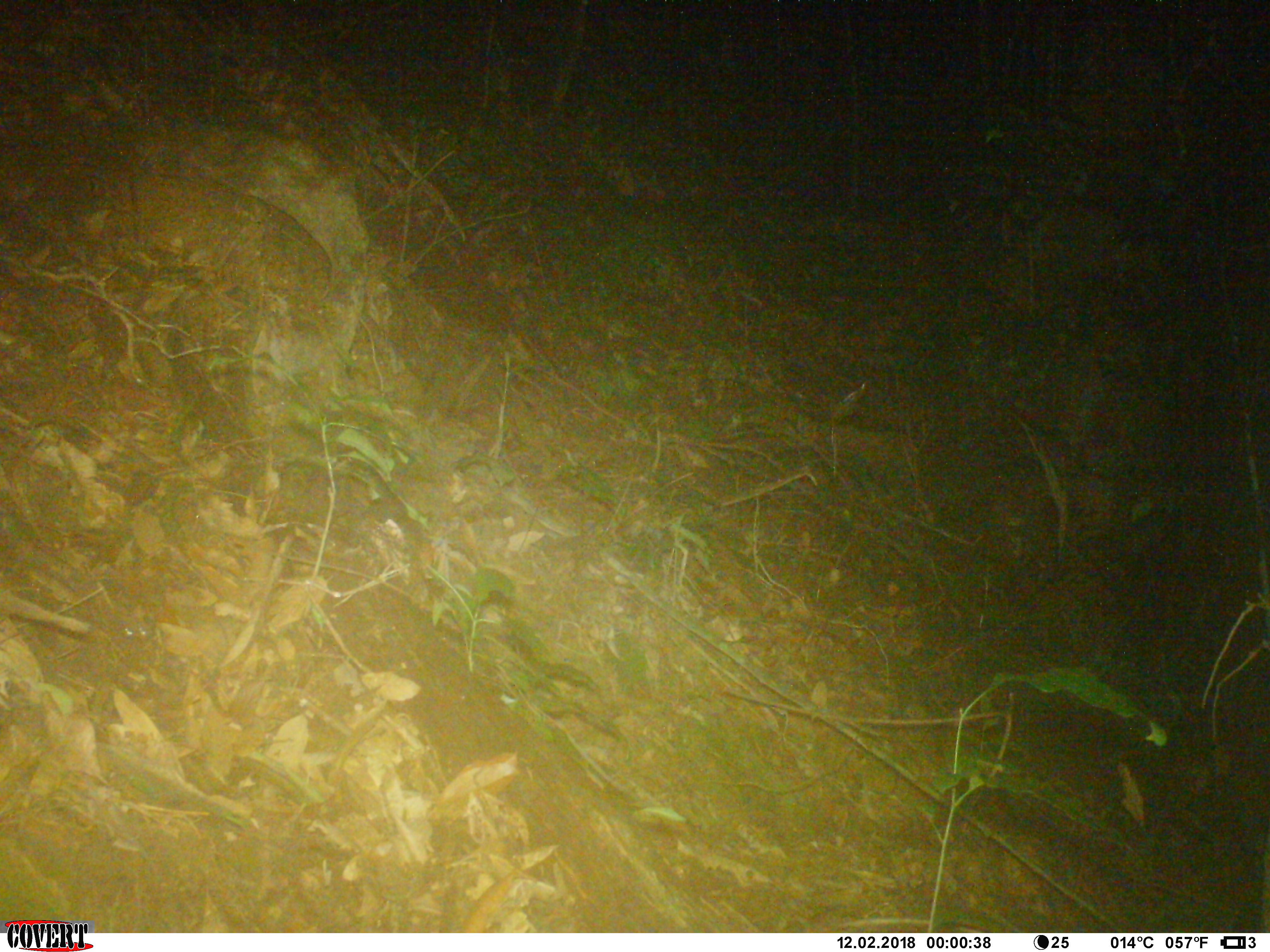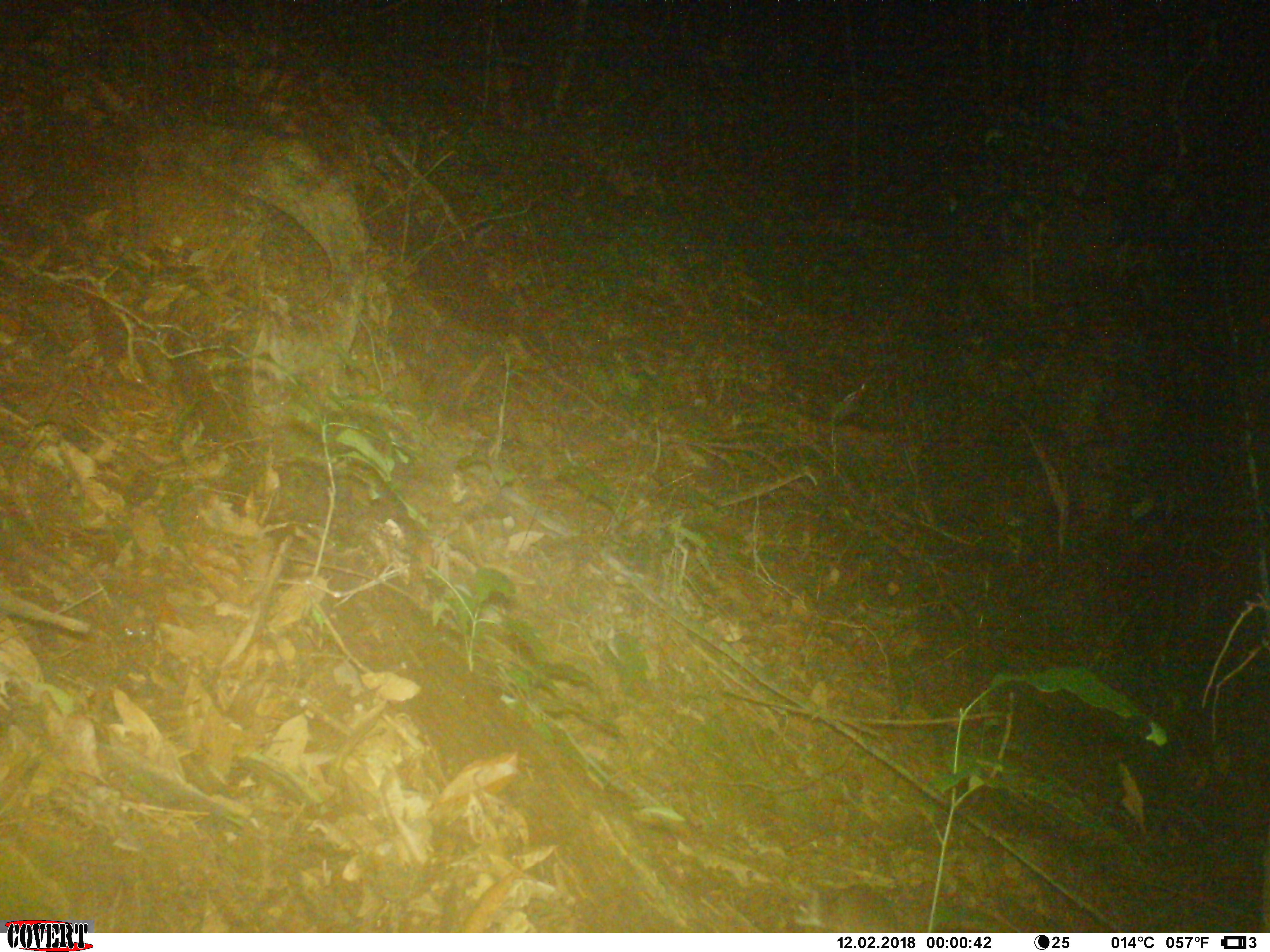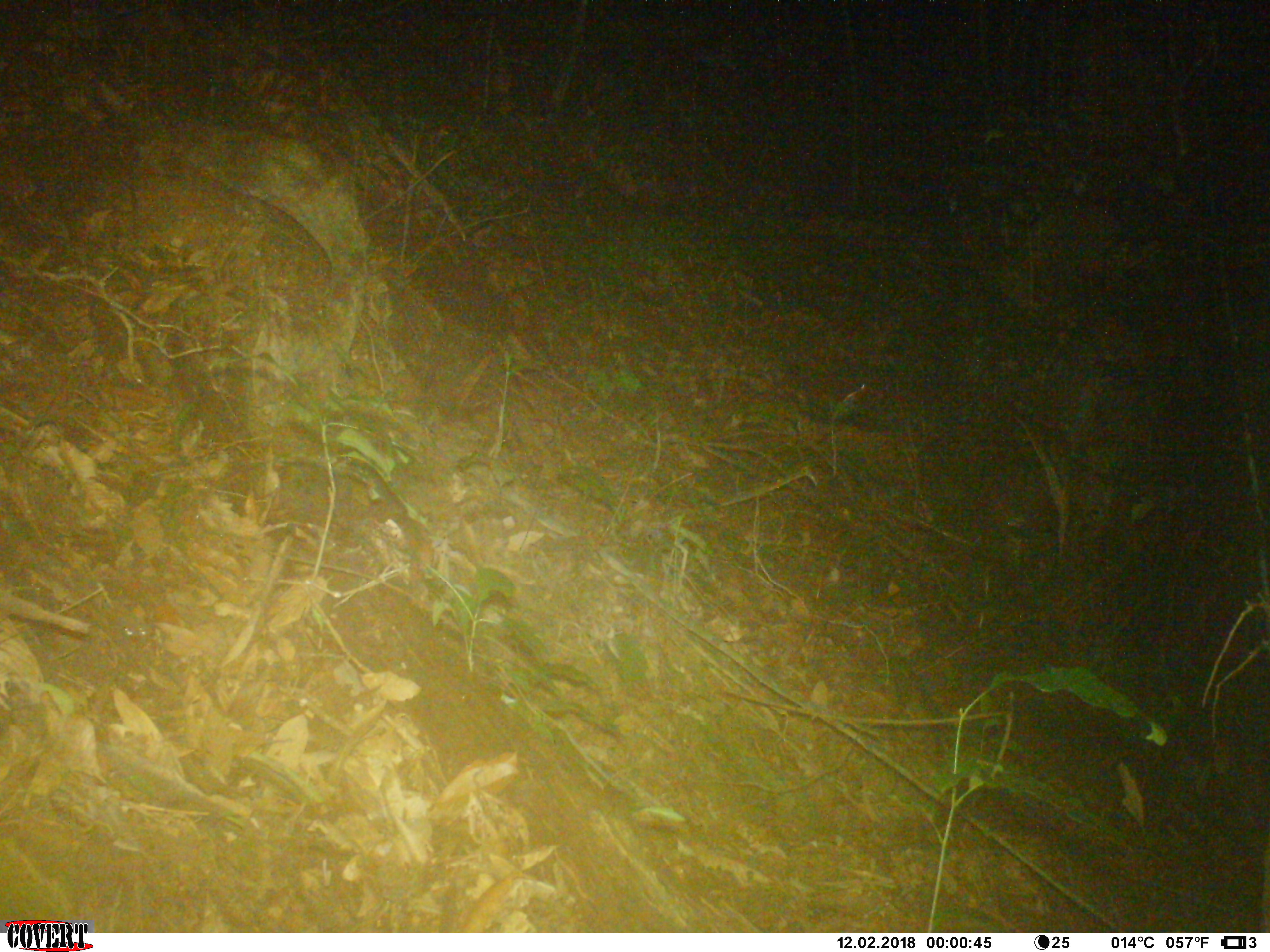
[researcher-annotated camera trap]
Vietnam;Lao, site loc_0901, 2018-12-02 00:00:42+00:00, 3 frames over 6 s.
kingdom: Animalia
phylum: Chordata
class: Mammalia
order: Rodentia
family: Muridae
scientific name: Muridae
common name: old-world mice and rats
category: unidentified murid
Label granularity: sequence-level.